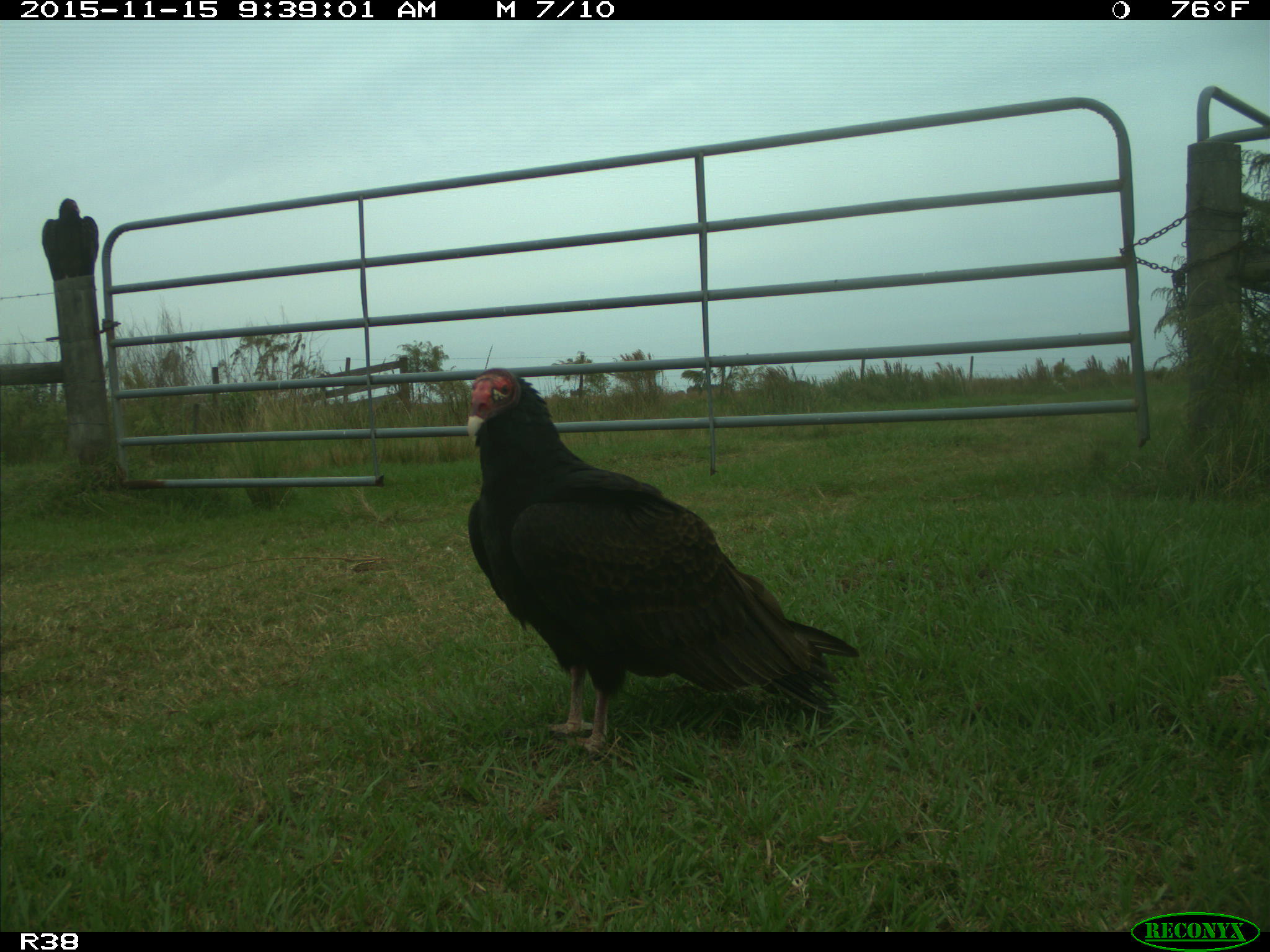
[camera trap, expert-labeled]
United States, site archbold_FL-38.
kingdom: Animalia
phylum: Chordata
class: Aves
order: Accipitriformes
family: Accipitridae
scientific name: Accipitridae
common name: acciptirids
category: unidentified accipitrid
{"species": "unidentified accipitrid (acciptirids) (Accipitridae)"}